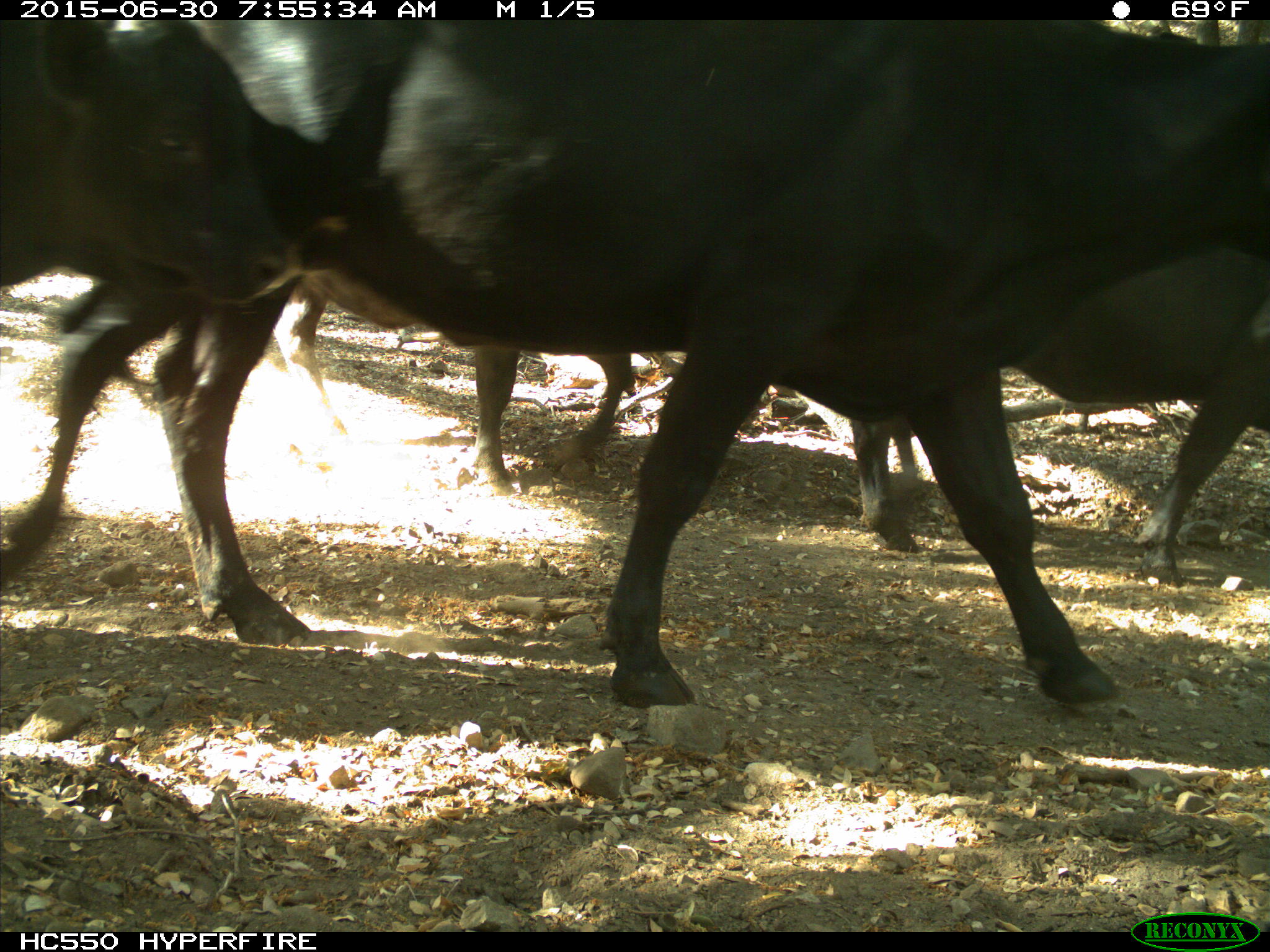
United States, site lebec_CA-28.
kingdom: Animalia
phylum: Chordata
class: Mammalia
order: Artiodactyla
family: Bovidae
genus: Bos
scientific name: Bos taurus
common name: domestic cow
Bos taurus (domestic cow).